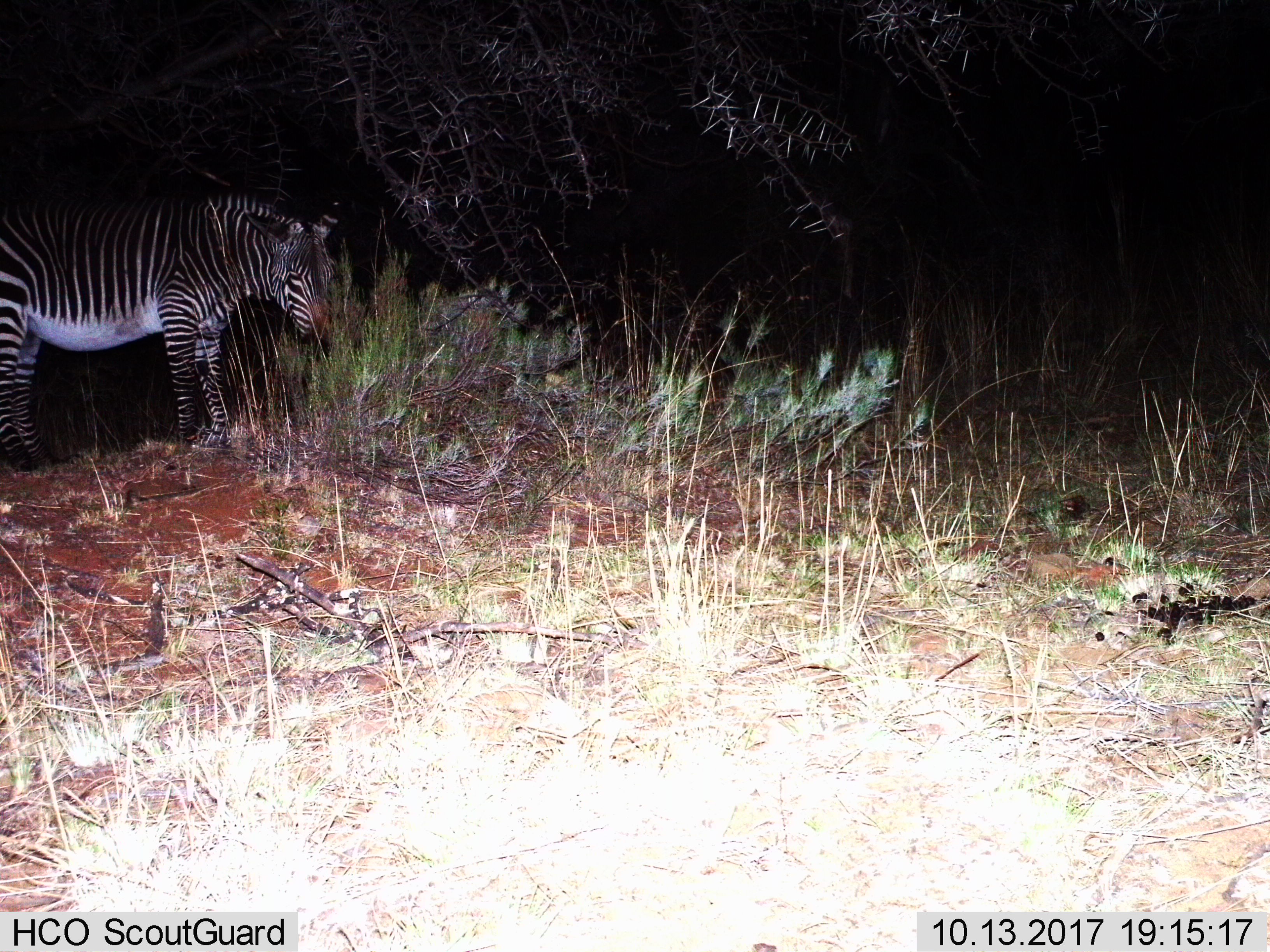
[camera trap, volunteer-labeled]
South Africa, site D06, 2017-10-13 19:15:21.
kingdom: Animalia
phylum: Chordata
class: Mammalia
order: Perissodactyla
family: Equidae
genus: Equus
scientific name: Equus zebra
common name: mountain zebra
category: zebramountain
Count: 1.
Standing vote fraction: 60%.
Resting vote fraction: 0%.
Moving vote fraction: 0%.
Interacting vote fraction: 0%.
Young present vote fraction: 0%.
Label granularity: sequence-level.